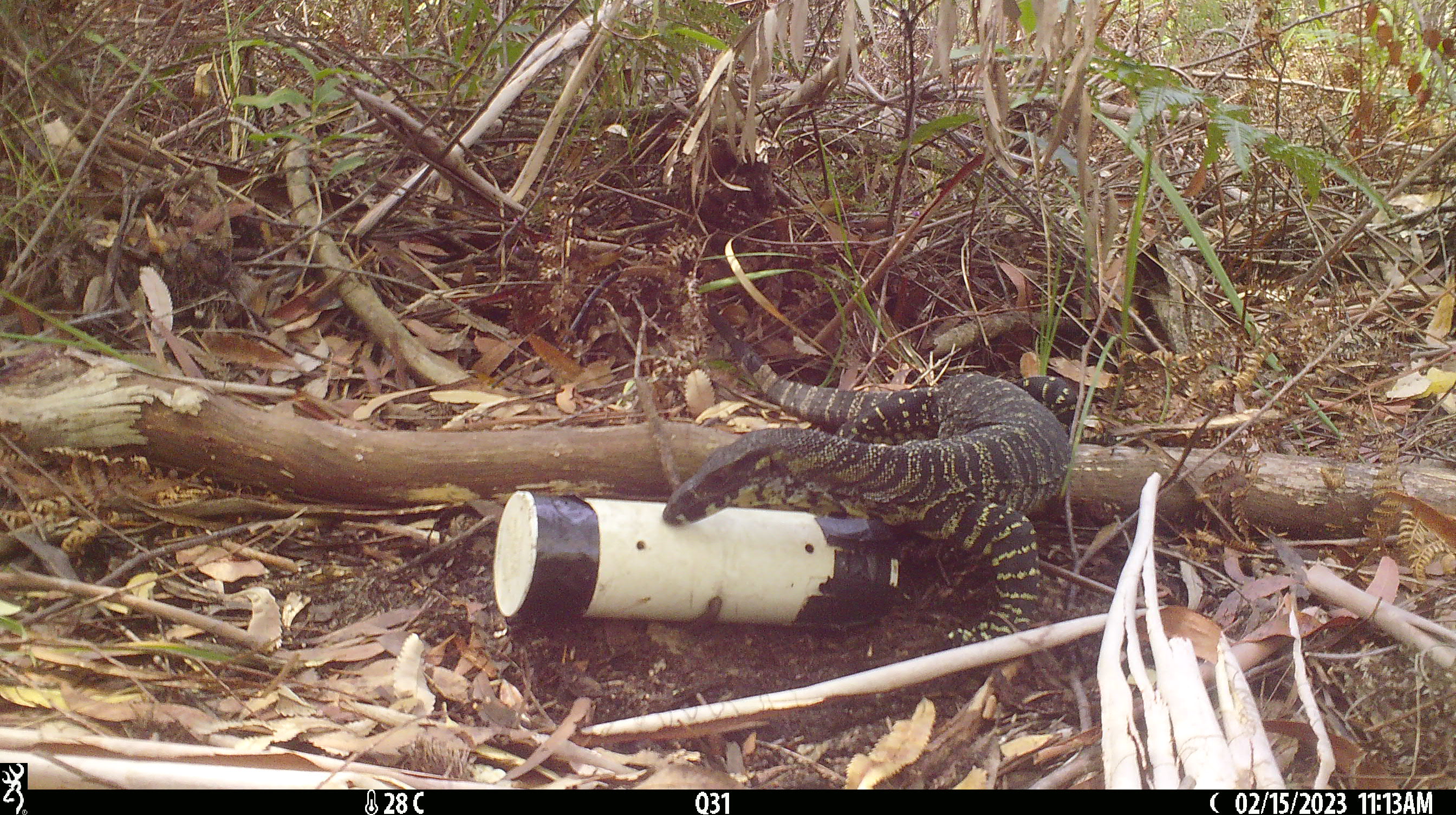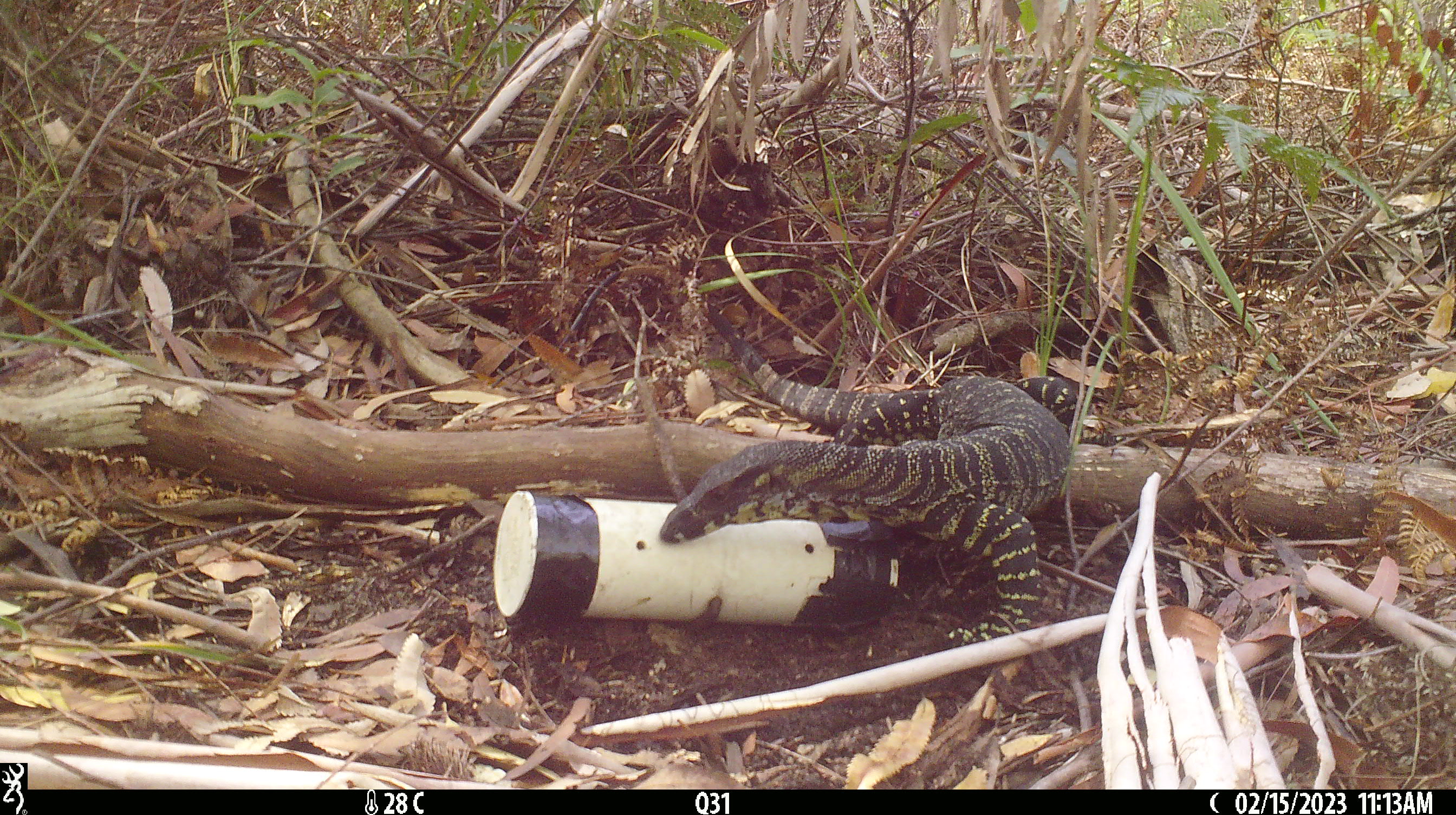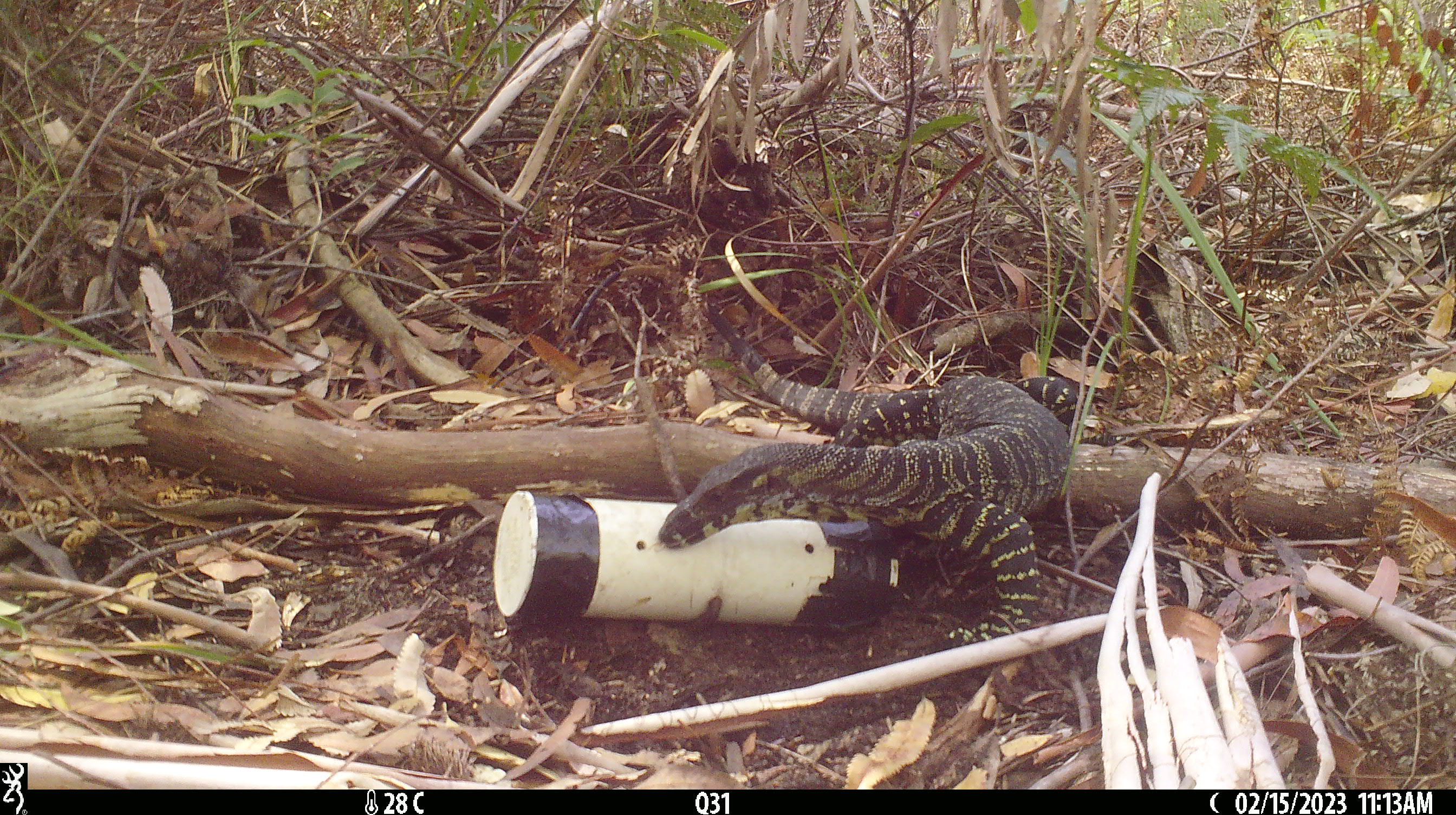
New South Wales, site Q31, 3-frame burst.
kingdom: Animalia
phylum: Chordata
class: Reptilia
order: Squamata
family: Varanidae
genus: Varanus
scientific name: Varanus varius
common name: lace monitor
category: goanna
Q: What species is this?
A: Goanna (lace monitor) (Varanus varius).